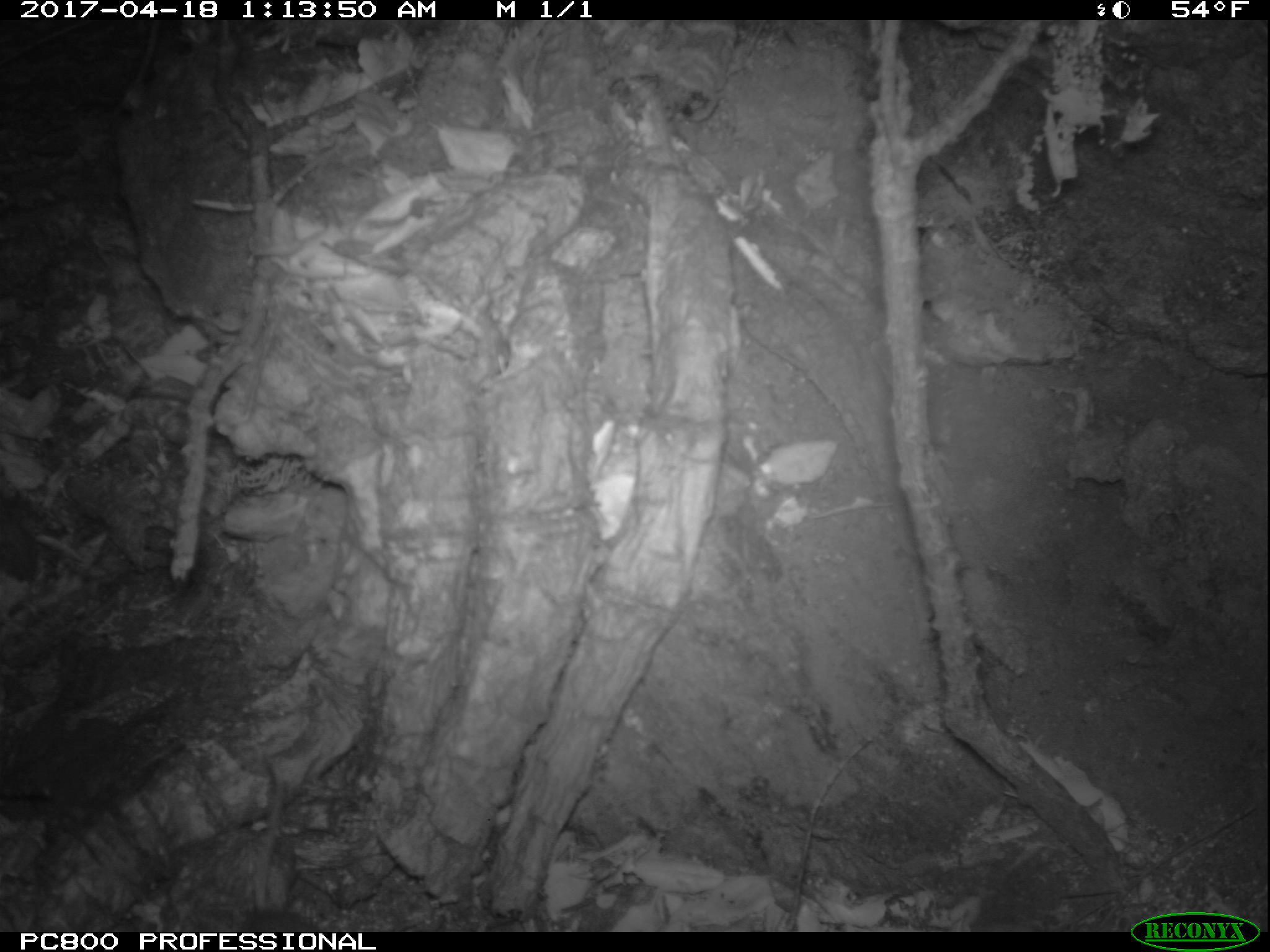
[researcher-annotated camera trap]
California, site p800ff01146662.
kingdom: Animalia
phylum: Chordata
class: Mammalia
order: Rodentia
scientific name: Rodentia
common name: rodent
Rodent (Rodentia).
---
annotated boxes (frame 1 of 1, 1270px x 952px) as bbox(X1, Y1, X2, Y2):
rodent: bbox(243, 758, 318, 932)